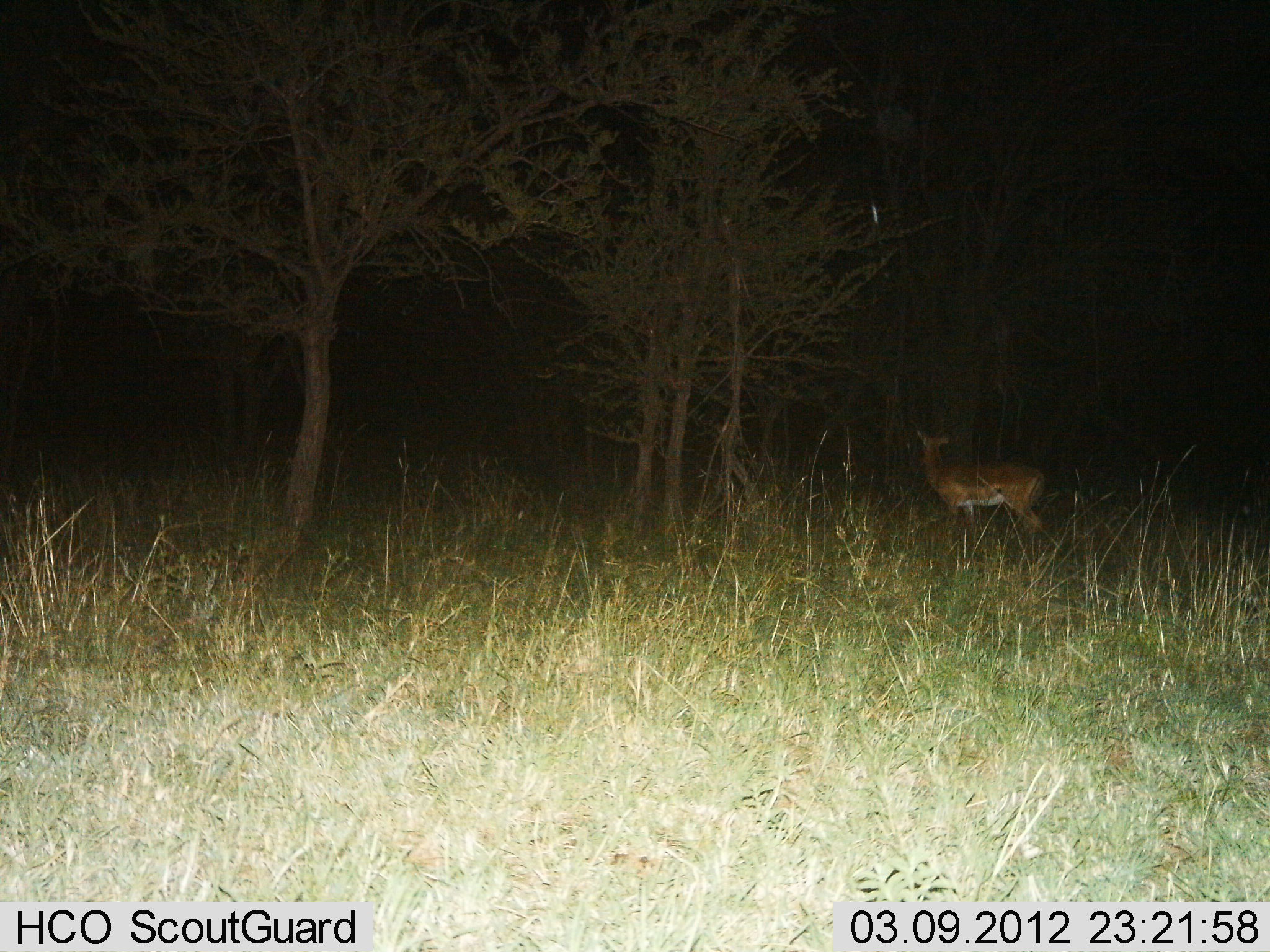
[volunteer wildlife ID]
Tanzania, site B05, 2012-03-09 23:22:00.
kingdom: Animalia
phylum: Chordata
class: Mammalia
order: Artiodactyla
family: Bovidae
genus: Aepyceros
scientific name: Aepyceros melampus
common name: impala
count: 1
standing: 100%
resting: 0%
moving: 0%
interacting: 0%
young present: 0%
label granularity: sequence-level